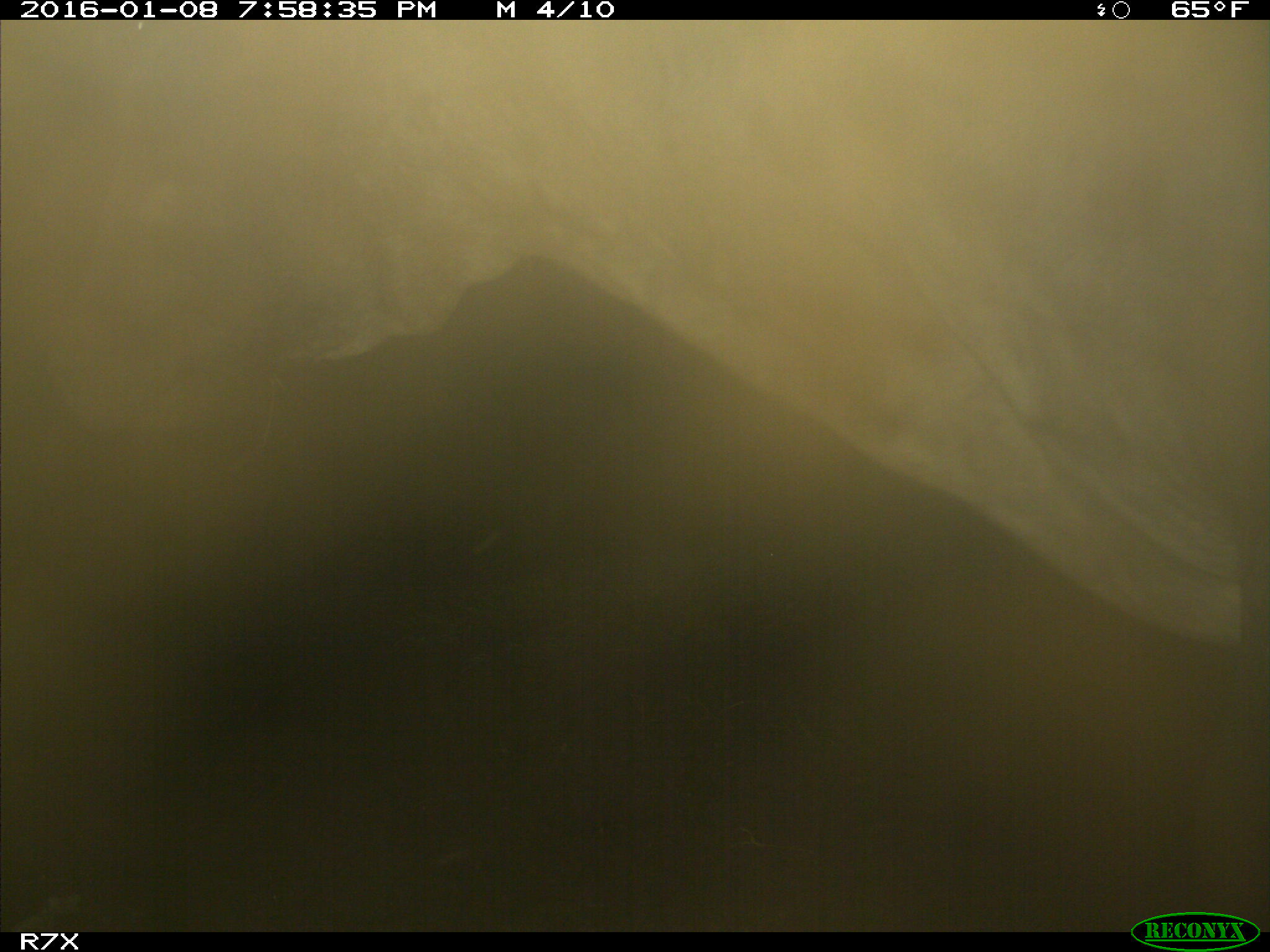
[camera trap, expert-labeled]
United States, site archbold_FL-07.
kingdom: Animalia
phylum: Chordata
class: Mammalia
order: Artiodactyla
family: Bovidae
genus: Bos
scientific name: Bos taurus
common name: domestic cow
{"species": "Bos taurus (domestic cow)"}